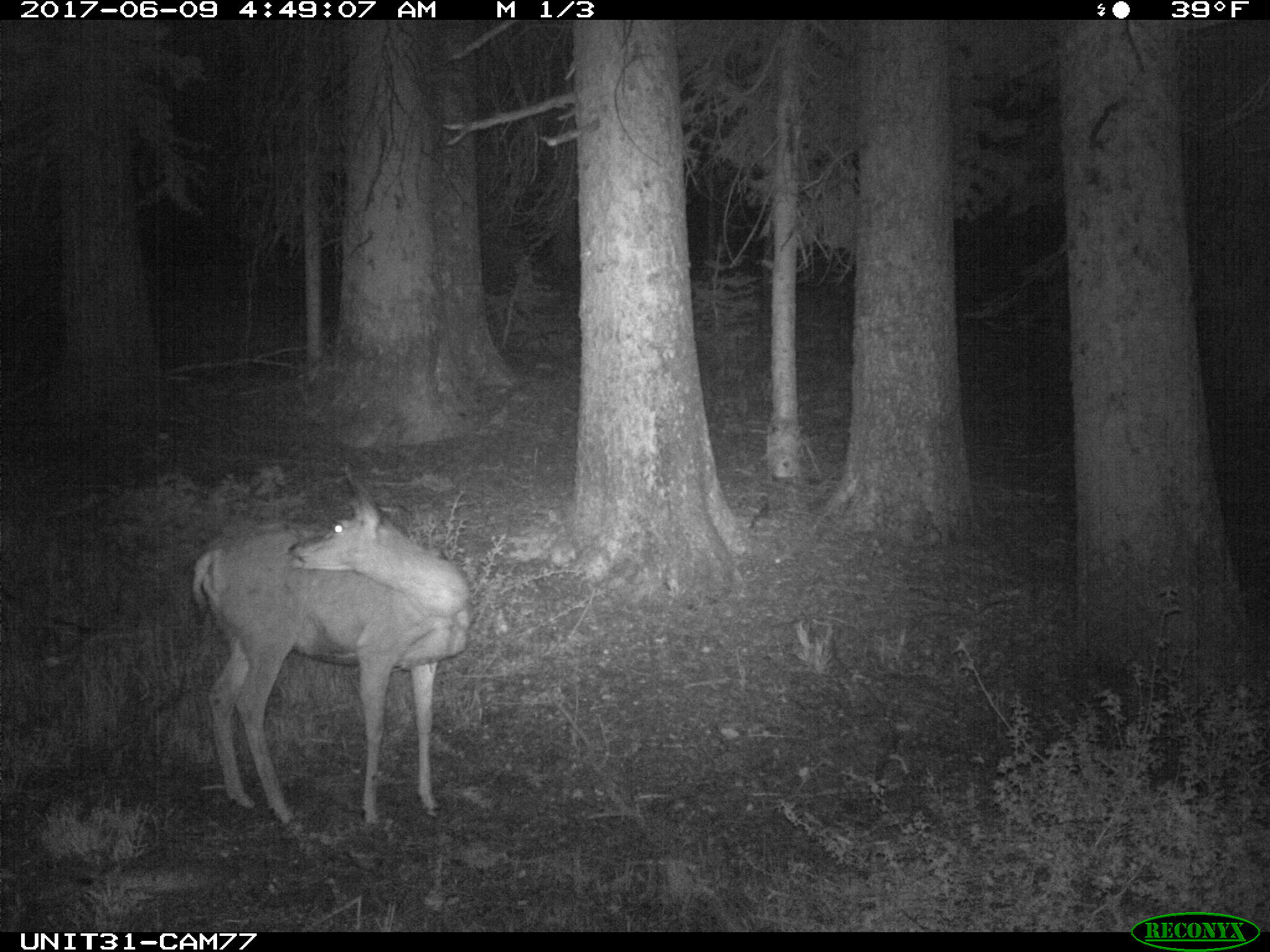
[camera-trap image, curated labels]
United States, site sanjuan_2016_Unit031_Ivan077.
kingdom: Animalia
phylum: Chordata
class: Mammalia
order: Artiodactyla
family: Cervidae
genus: Odocoileus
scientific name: Odocoileus hemionus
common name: mule deer